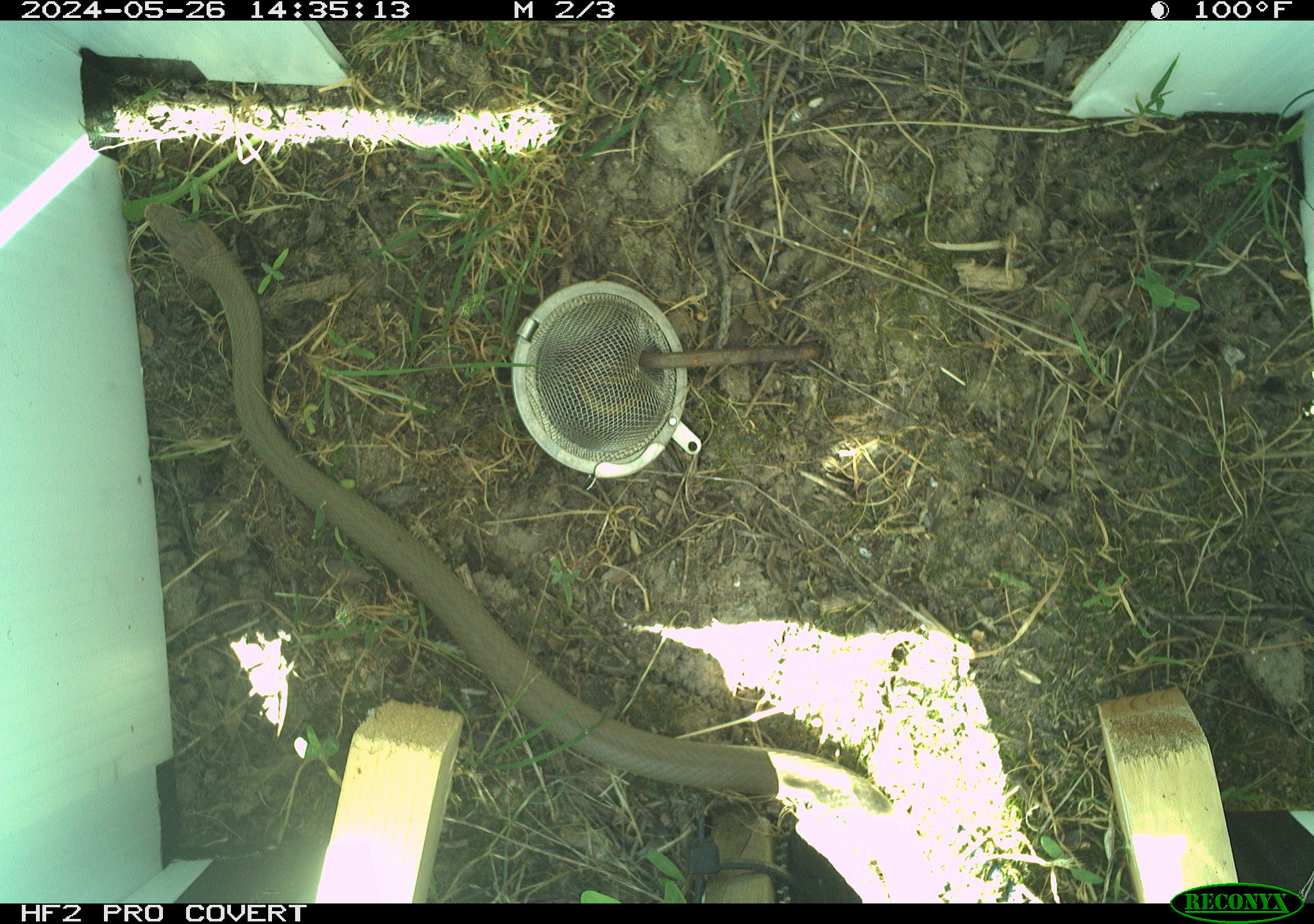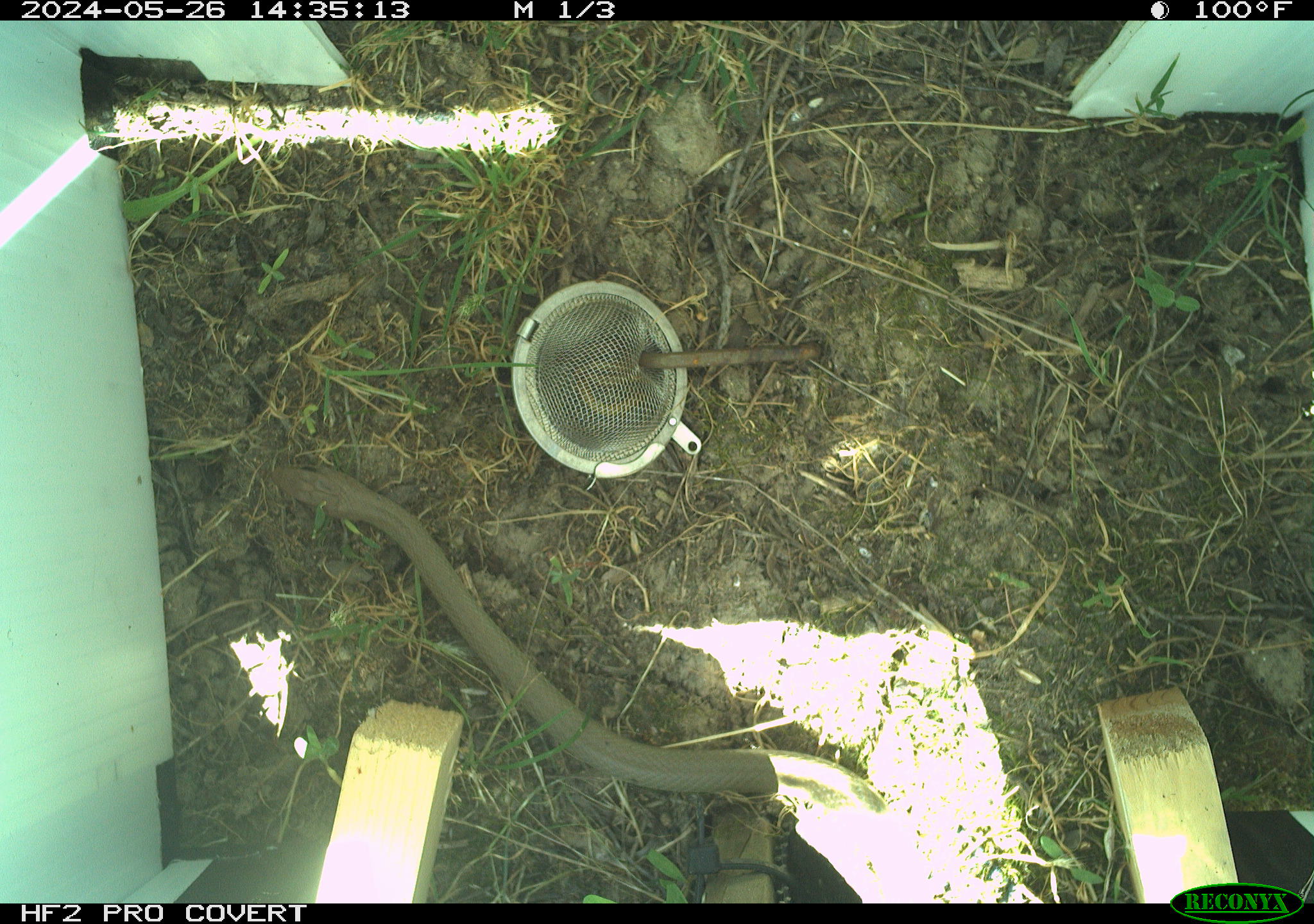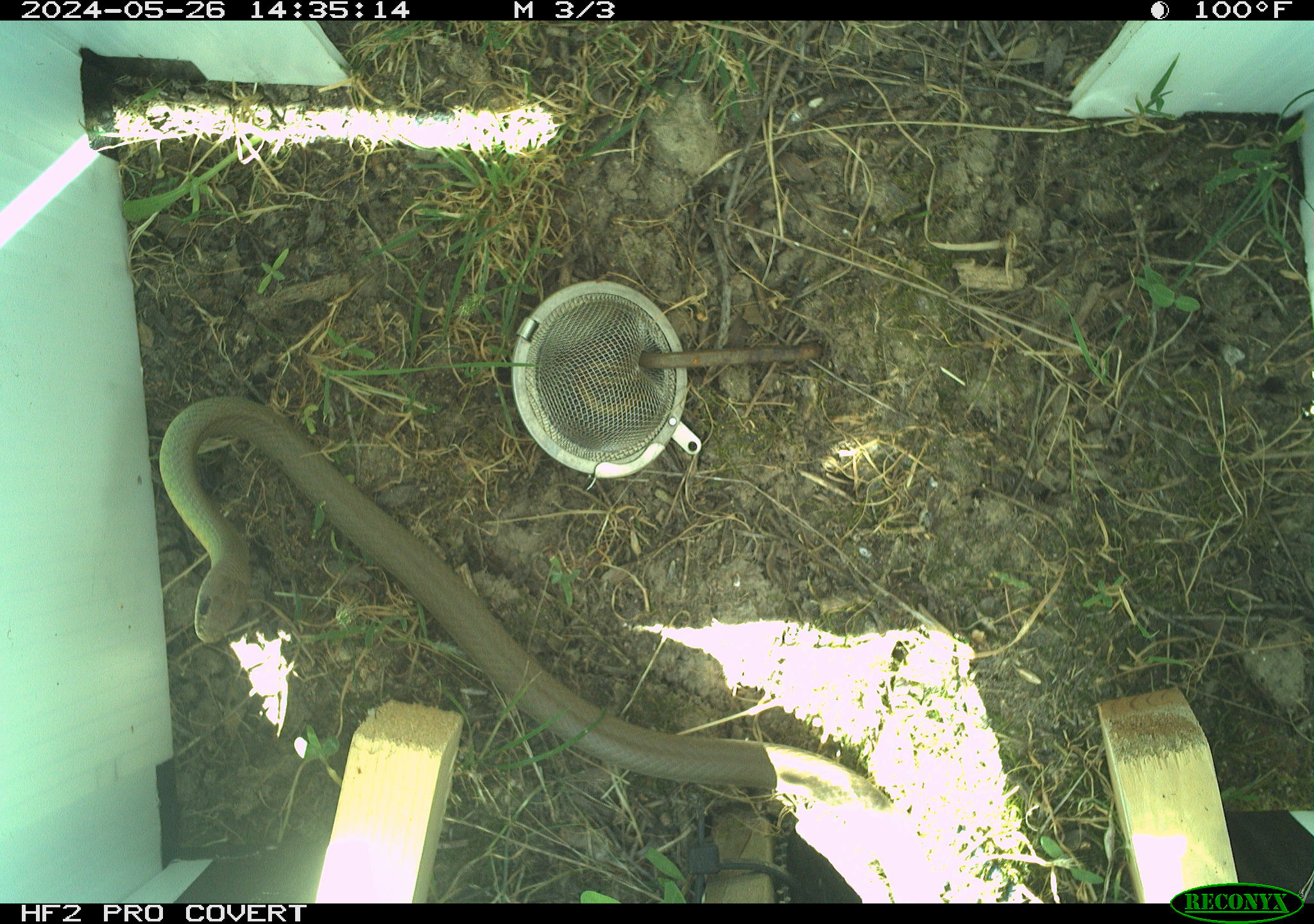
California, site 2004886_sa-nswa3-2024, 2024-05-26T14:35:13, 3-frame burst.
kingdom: Animalia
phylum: Chordata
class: Reptilia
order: Squamata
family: Colubridae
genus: Coluber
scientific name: Coluber constrictor mormon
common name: western yellow-bellied racer